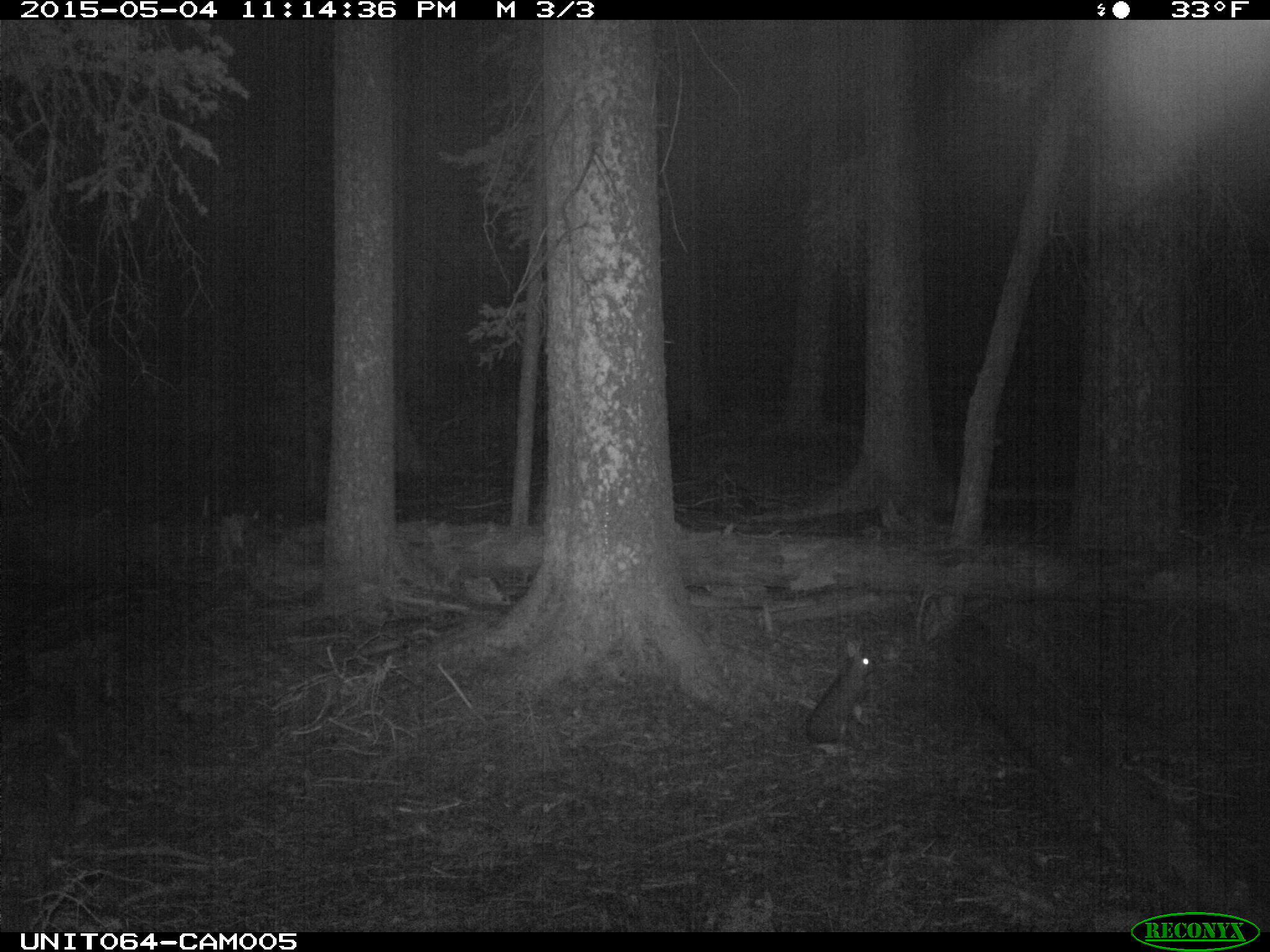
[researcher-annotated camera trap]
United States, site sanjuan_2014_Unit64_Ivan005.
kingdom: Animalia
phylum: Chordata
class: Mammalia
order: Lagomorpha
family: Leporidae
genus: Lepus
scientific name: Lepus americanus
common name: snowshoe hare